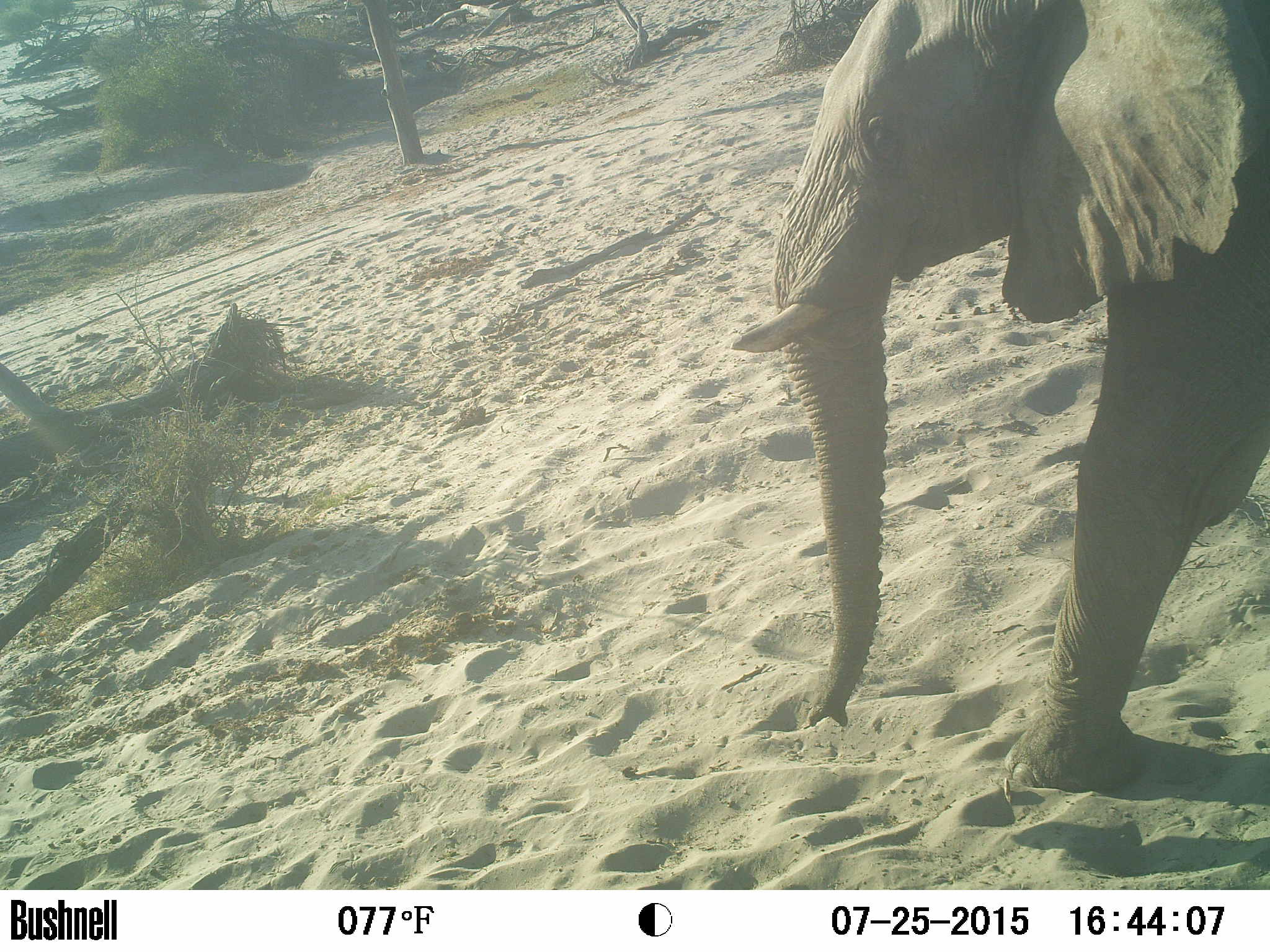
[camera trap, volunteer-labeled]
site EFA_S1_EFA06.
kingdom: Animalia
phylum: Chordata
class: Mammalia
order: Proboscidea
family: Elephantidae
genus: Loxodonta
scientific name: Loxodonta africana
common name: african bush elephant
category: elephant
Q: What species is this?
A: Elephant (african bush elephant) (Loxodonta africana).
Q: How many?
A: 1.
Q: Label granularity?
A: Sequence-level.